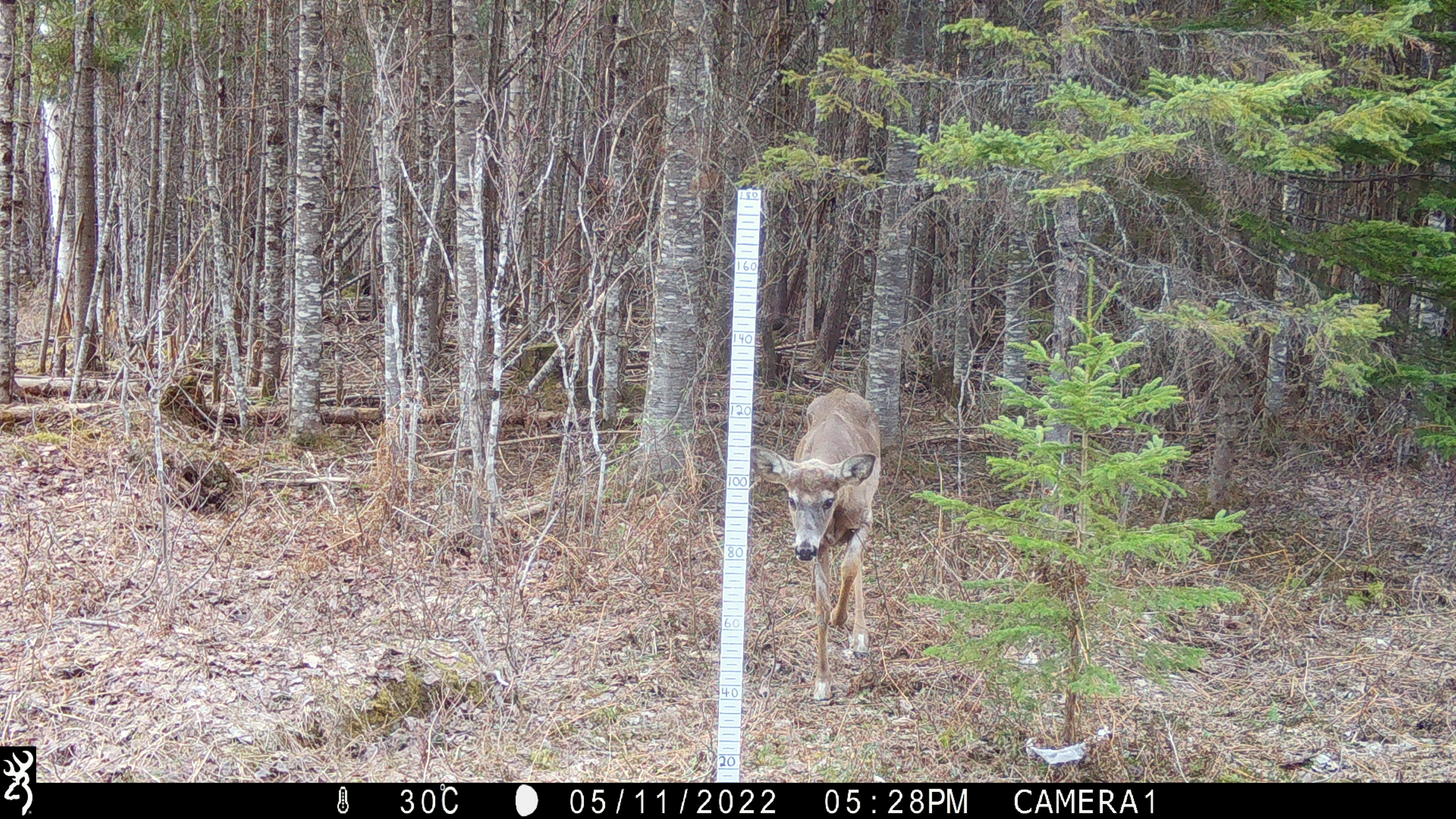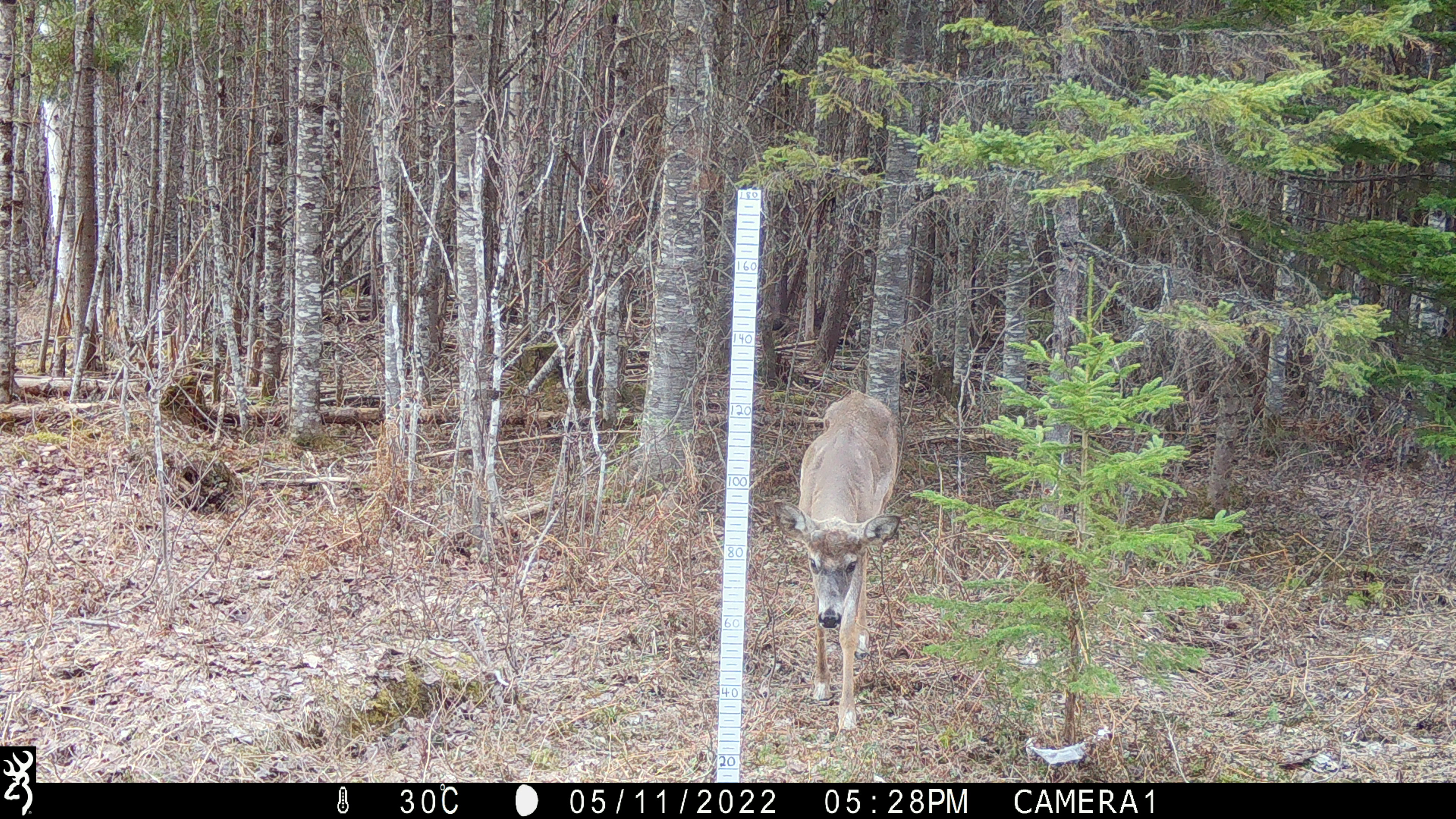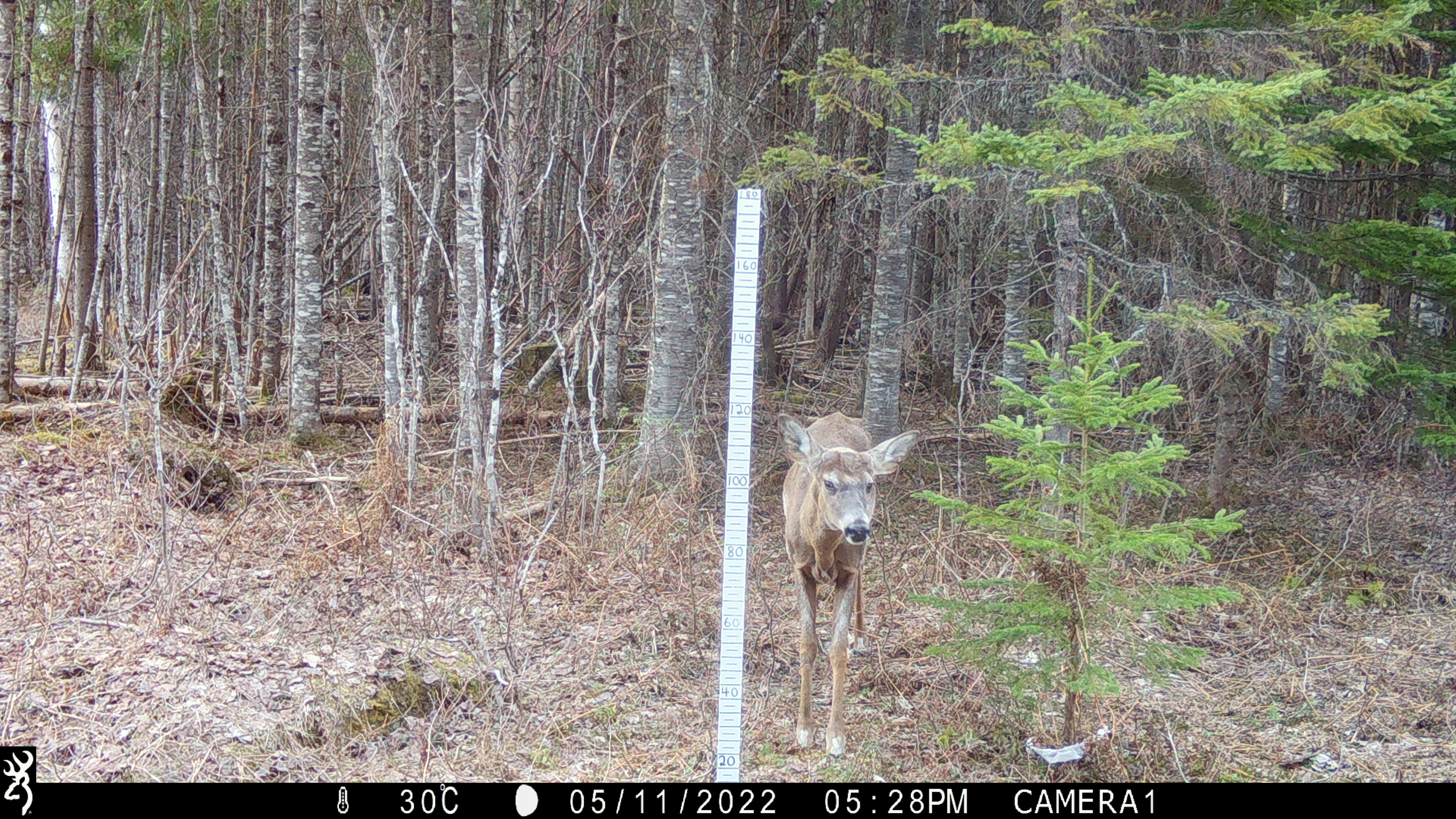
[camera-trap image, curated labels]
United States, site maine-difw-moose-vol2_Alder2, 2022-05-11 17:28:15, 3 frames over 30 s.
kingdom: Animalia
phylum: Chordata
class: Mammalia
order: Artiodactyla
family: Cervidae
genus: Odocoileus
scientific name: Odocoileus virginianus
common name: white-tailed deer